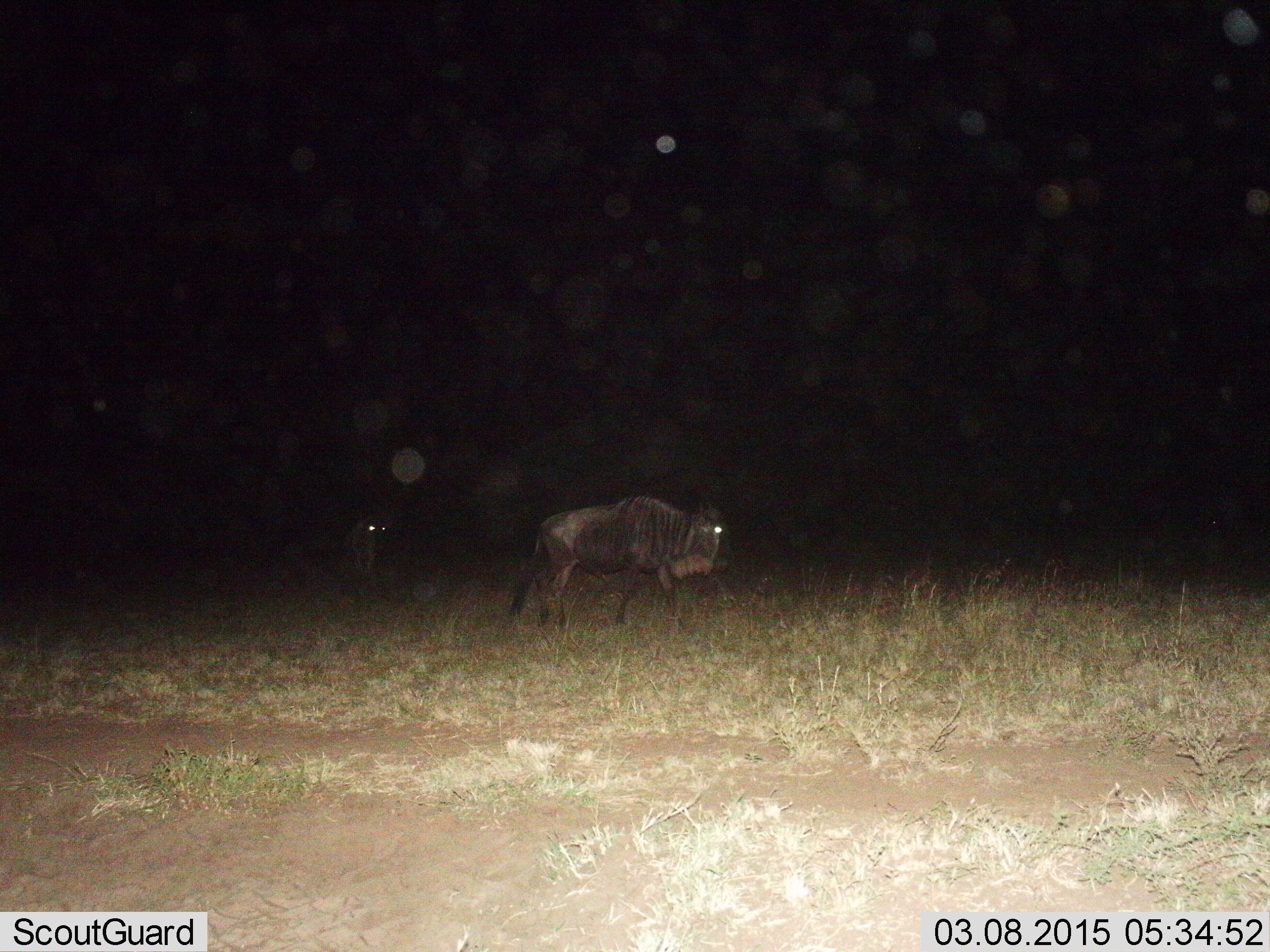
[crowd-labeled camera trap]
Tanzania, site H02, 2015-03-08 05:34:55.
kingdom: Animalia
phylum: Chordata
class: Mammalia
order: Artiodactyla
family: Bovidae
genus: Connochaetes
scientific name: Connochaetes taurinus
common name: blue wildebeest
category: wildebeest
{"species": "wildebeest (blue wildebeest) (Connochaetes taurinus)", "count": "2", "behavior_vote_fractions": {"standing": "0%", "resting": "0%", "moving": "100%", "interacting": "0%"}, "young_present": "0%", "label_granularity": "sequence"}